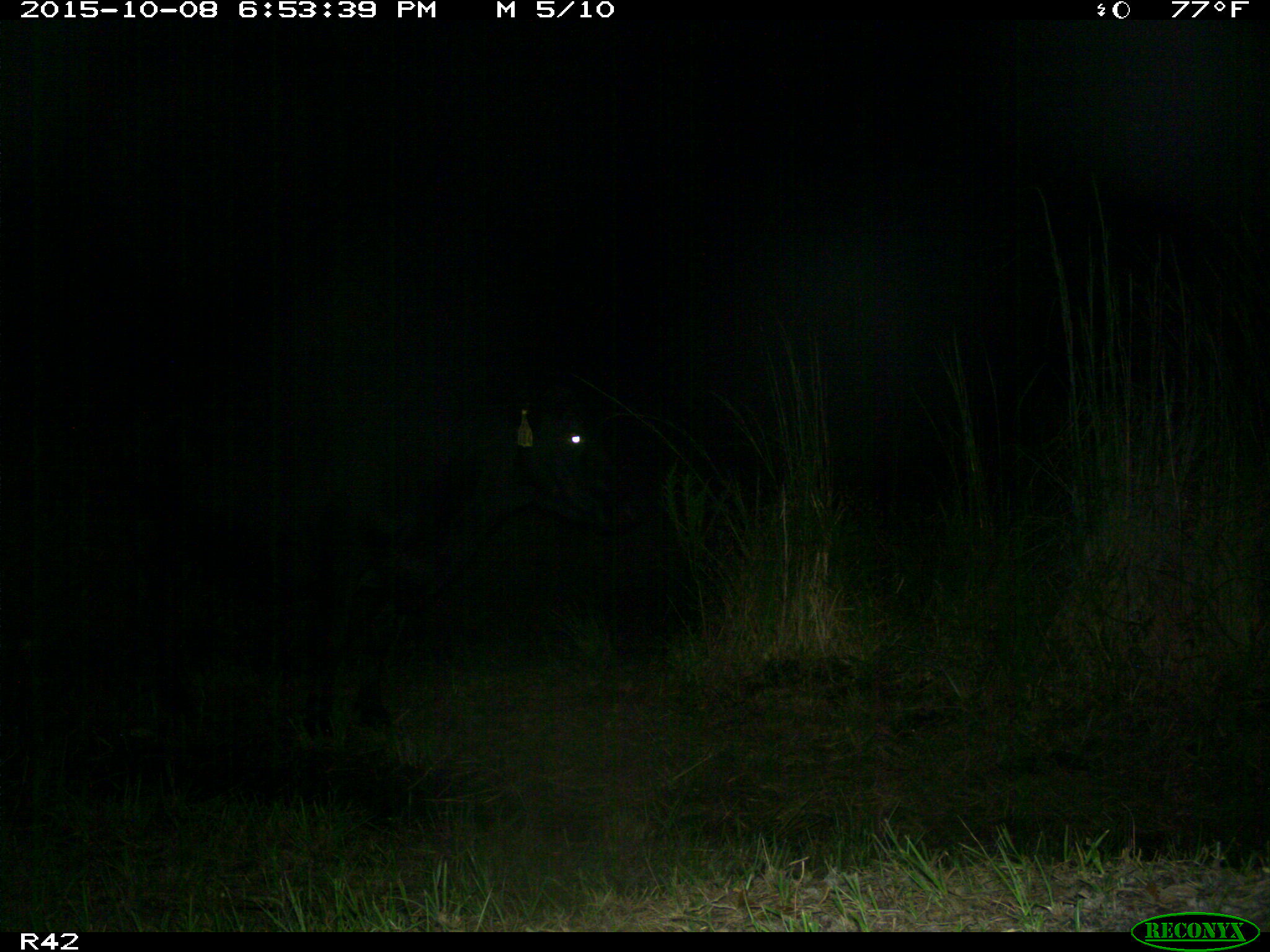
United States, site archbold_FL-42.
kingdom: Animalia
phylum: Chordata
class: Mammalia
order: Artiodactyla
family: Bovidae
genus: Bos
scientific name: Bos taurus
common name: domestic cow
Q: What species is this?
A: Bos taurus (domestic cow).